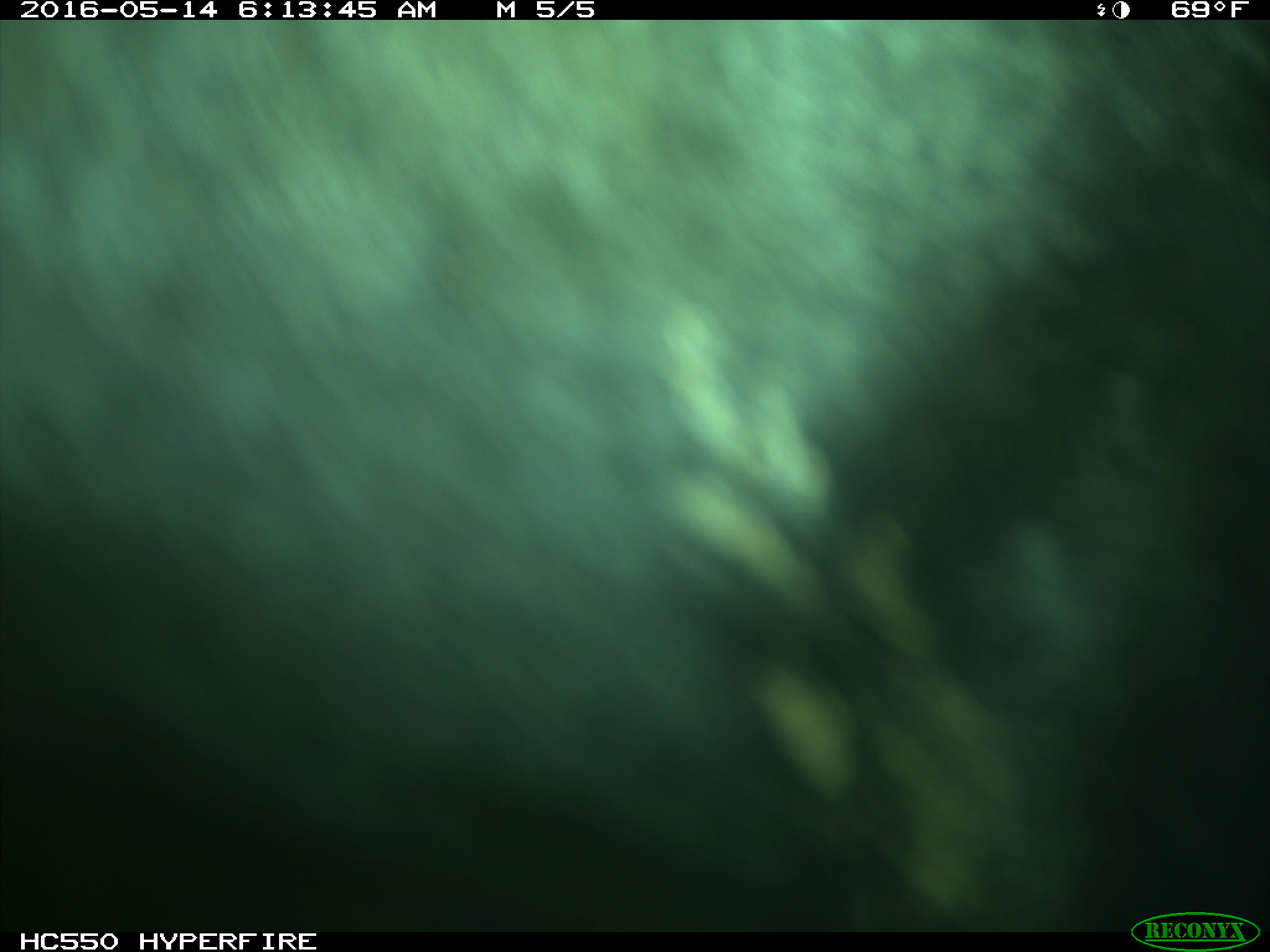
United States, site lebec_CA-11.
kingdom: Animalia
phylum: Chordata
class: Mammalia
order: Artiodactyla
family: Bovidae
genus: Bos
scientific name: Bos taurus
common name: domestic cow